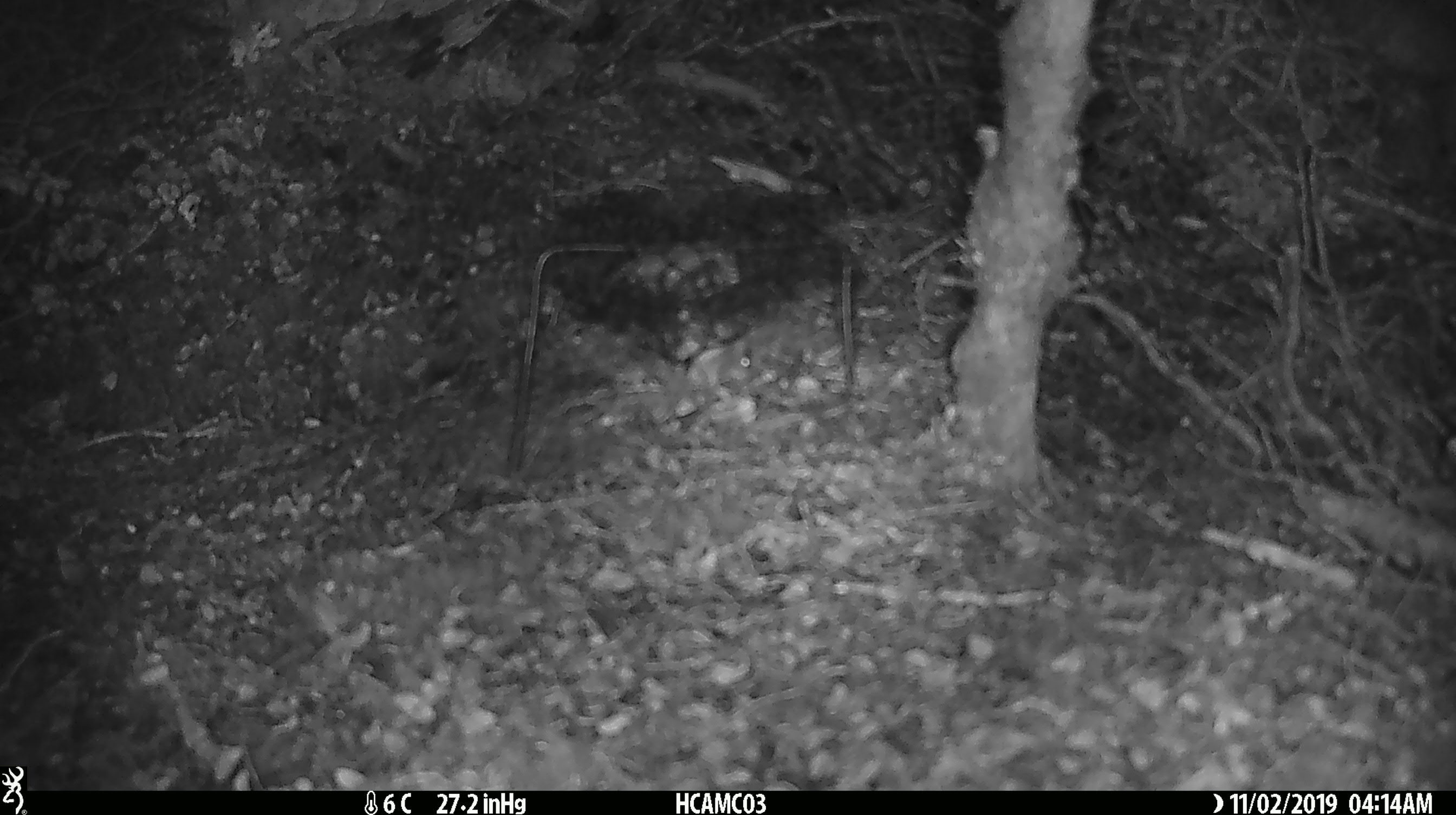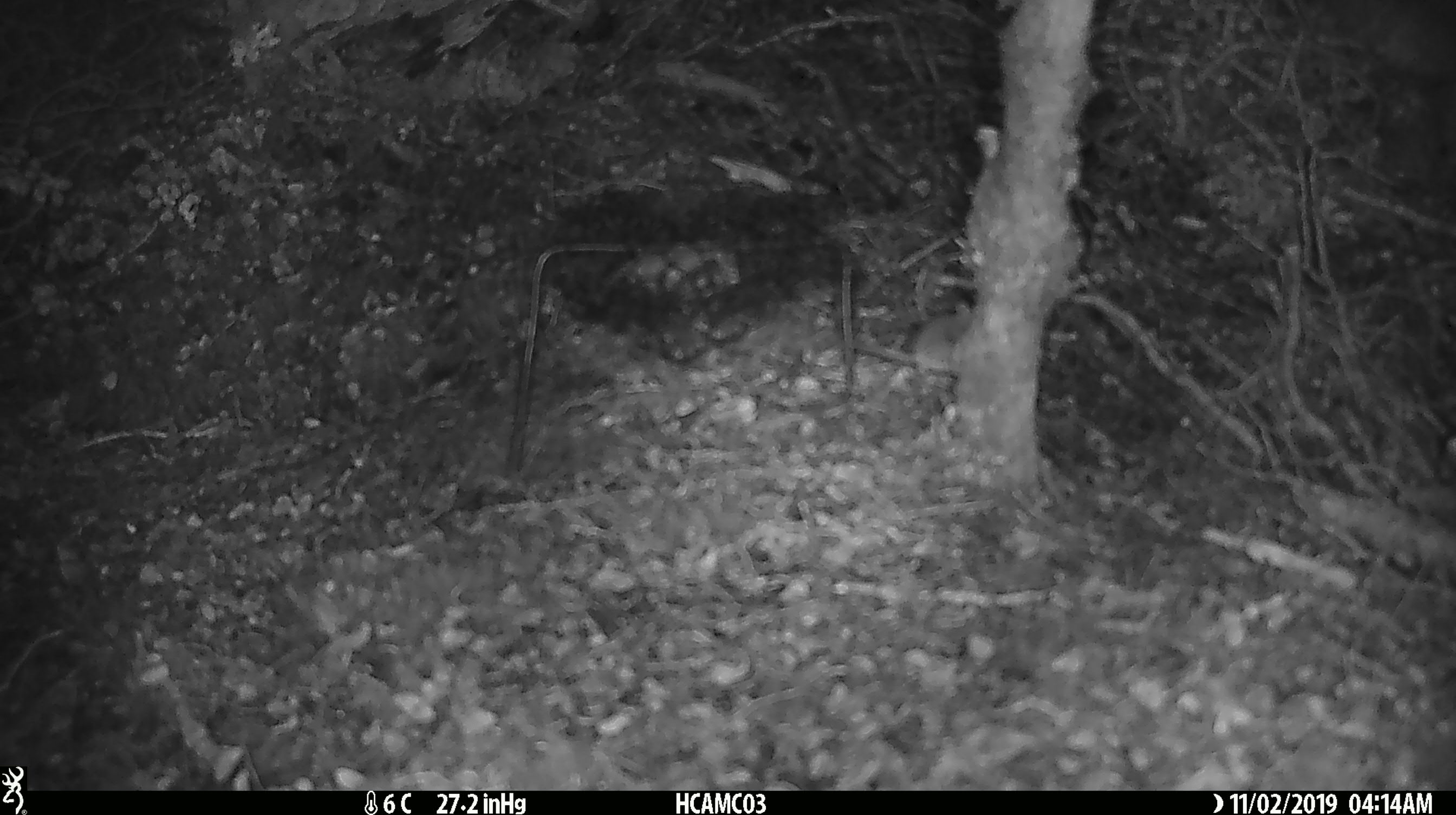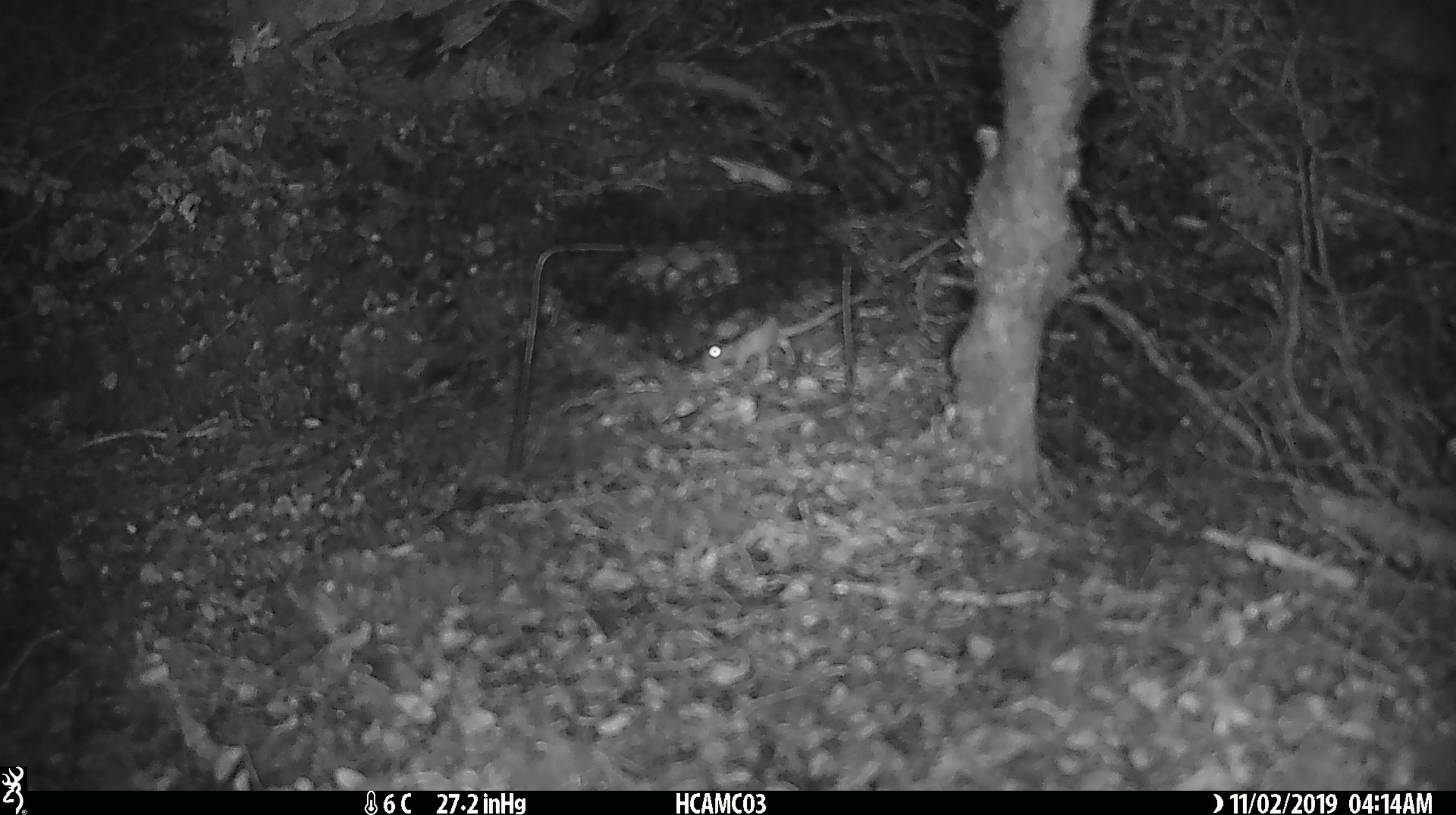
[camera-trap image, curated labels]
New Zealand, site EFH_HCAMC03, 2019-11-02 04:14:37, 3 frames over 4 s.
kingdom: Animalia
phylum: Chordata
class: Mammalia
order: Rodentia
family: Muridae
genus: Mus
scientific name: Mus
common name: mouse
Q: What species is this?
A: Mouse (Mus).